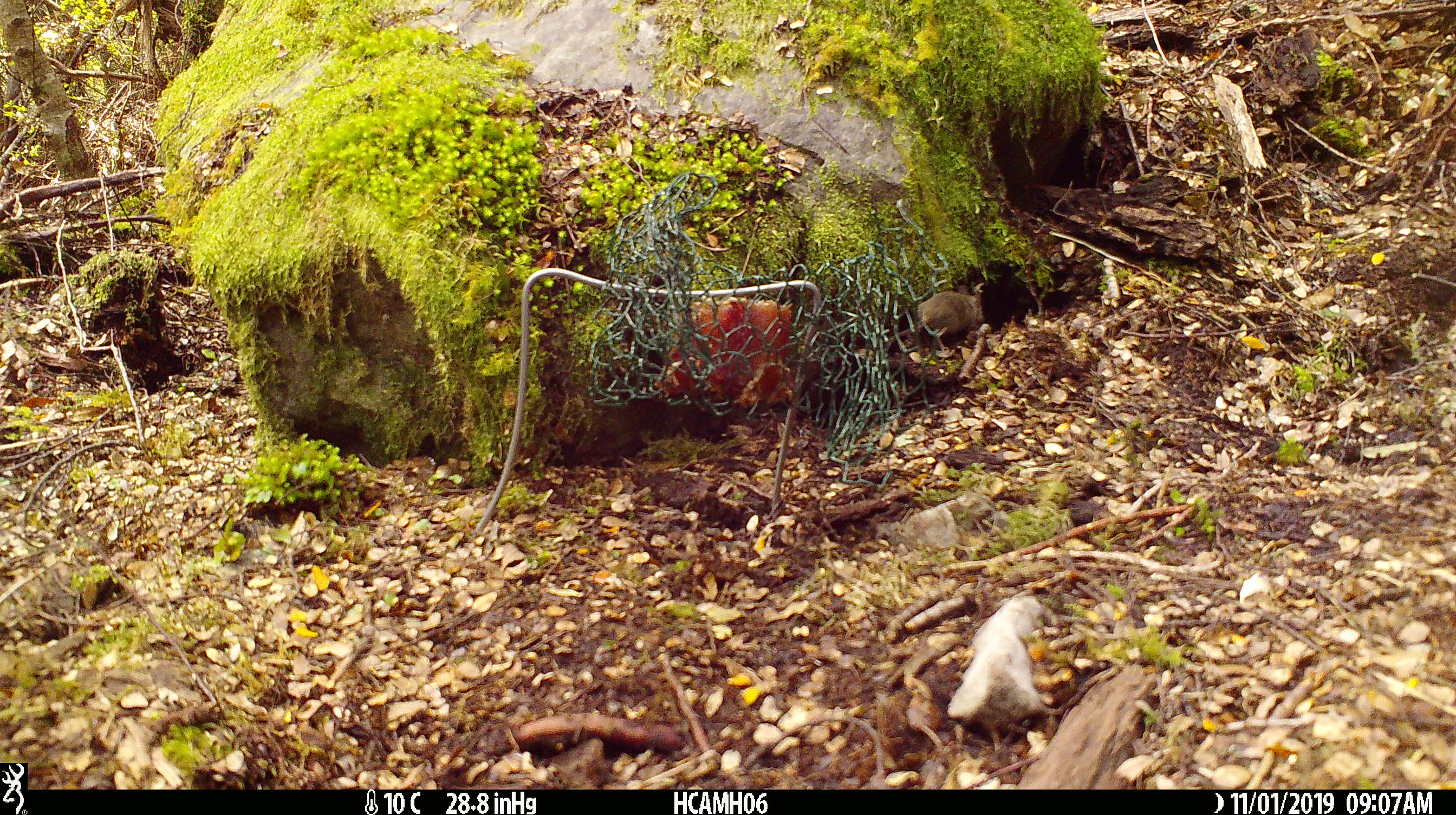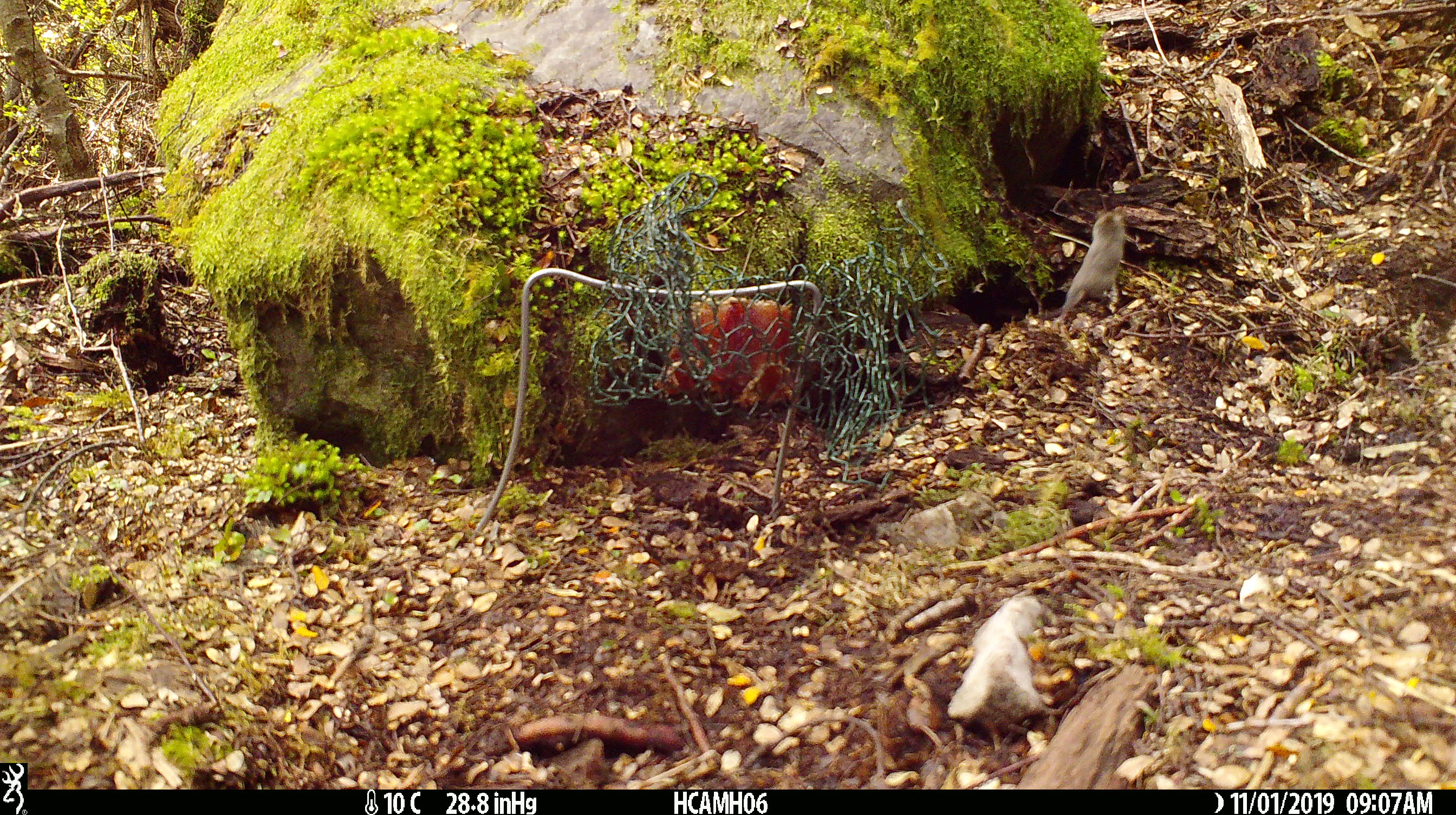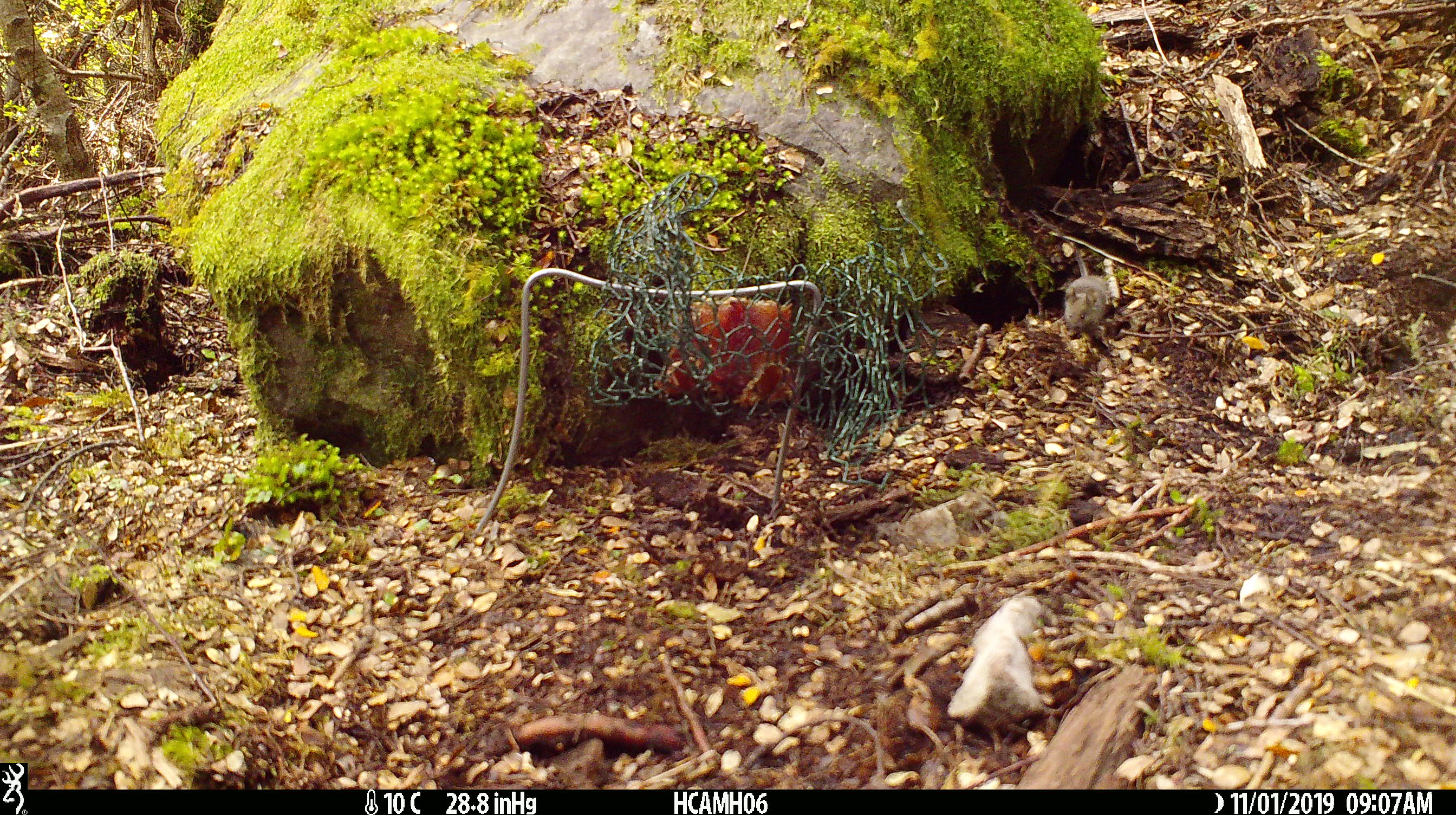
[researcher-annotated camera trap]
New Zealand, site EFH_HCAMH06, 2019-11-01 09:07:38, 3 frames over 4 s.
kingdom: Animalia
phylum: Chordata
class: Mammalia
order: Rodentia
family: Muridae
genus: Mus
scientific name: Mus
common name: mouse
Mouse (Mus).